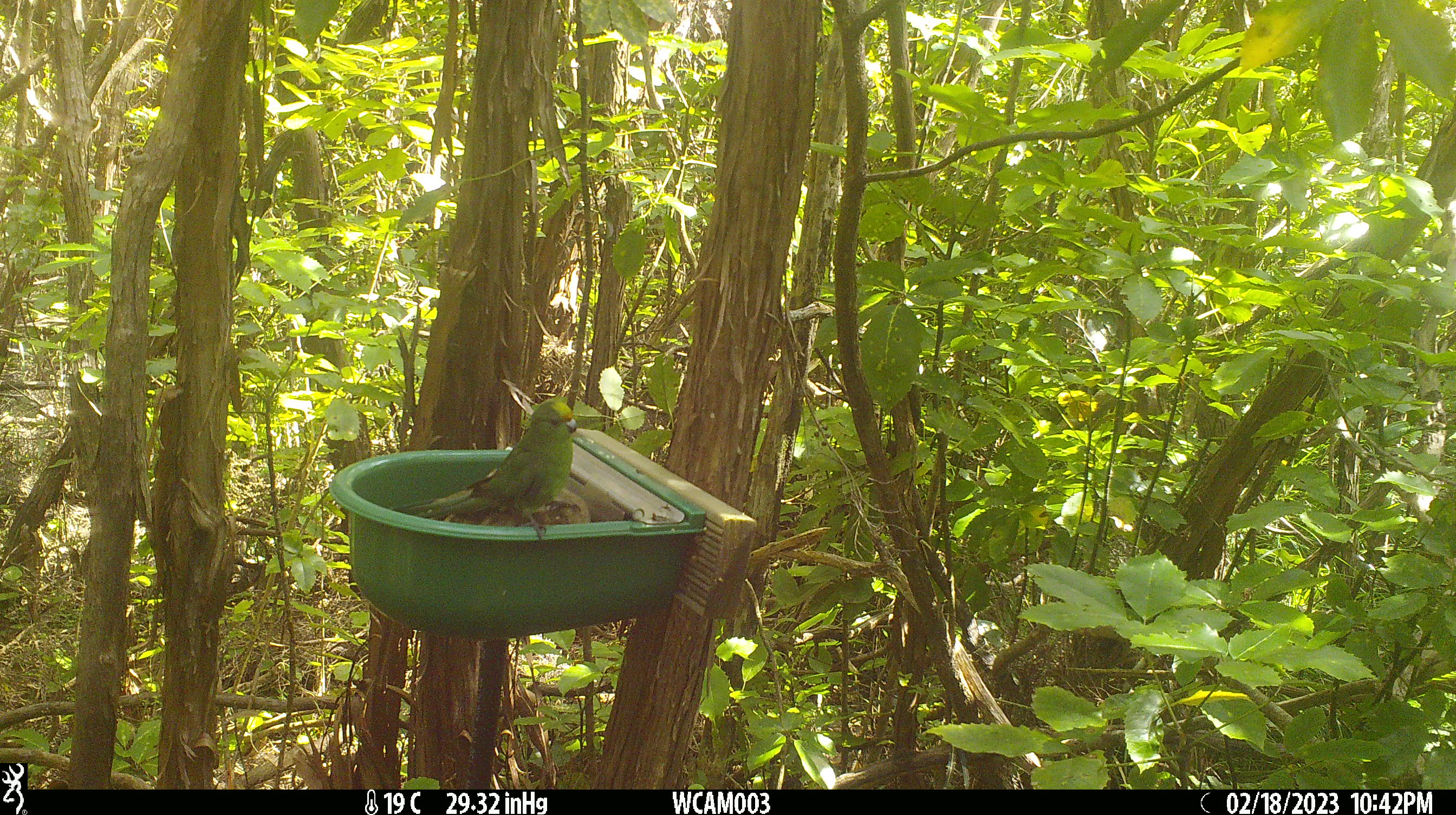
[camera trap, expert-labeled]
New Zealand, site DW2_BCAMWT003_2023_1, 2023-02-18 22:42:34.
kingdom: Animalia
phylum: Chordata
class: Aves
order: Psittaciformes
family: Psittaculidae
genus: Cyanoramphus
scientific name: Cyanoramphus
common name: parakeet